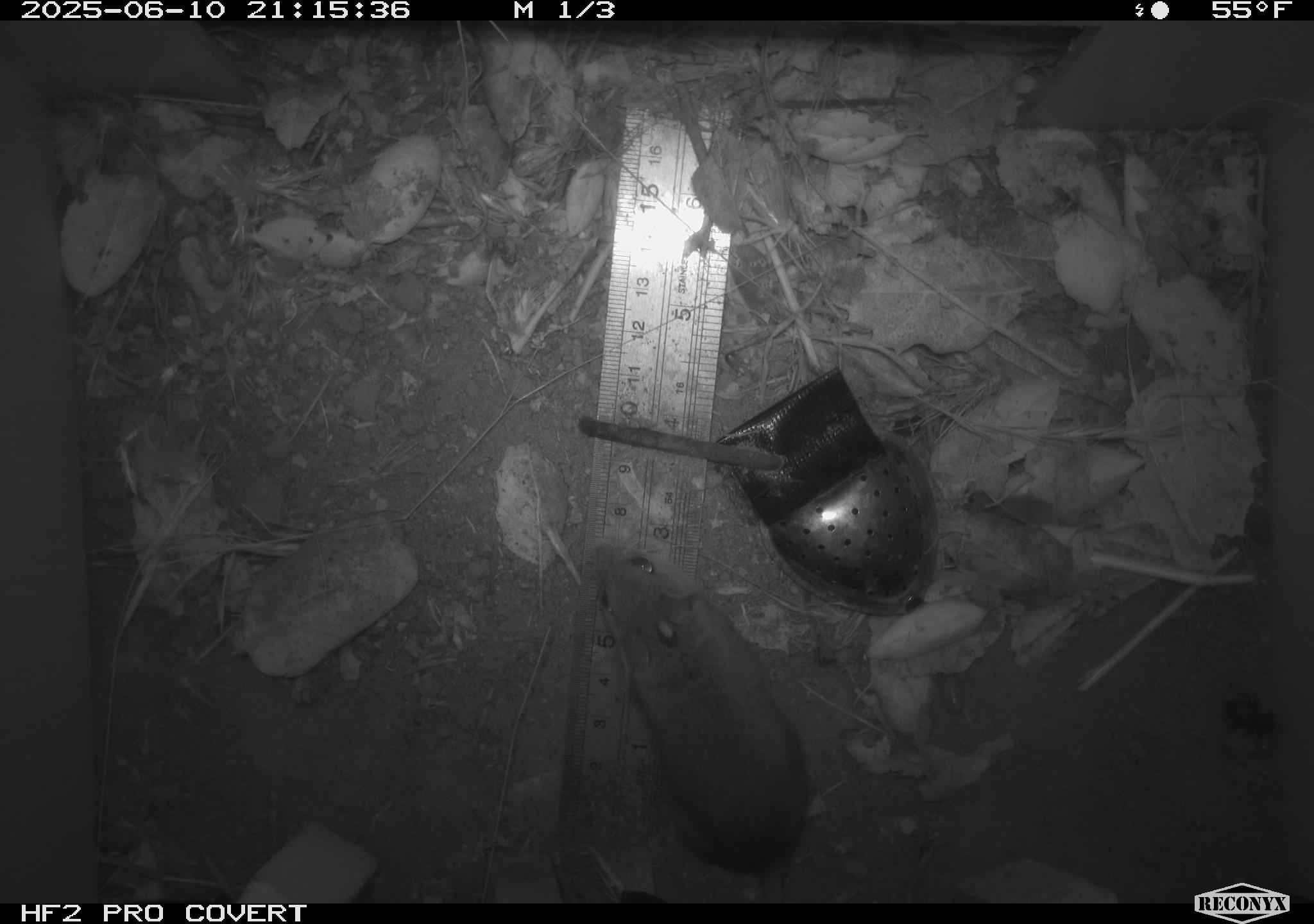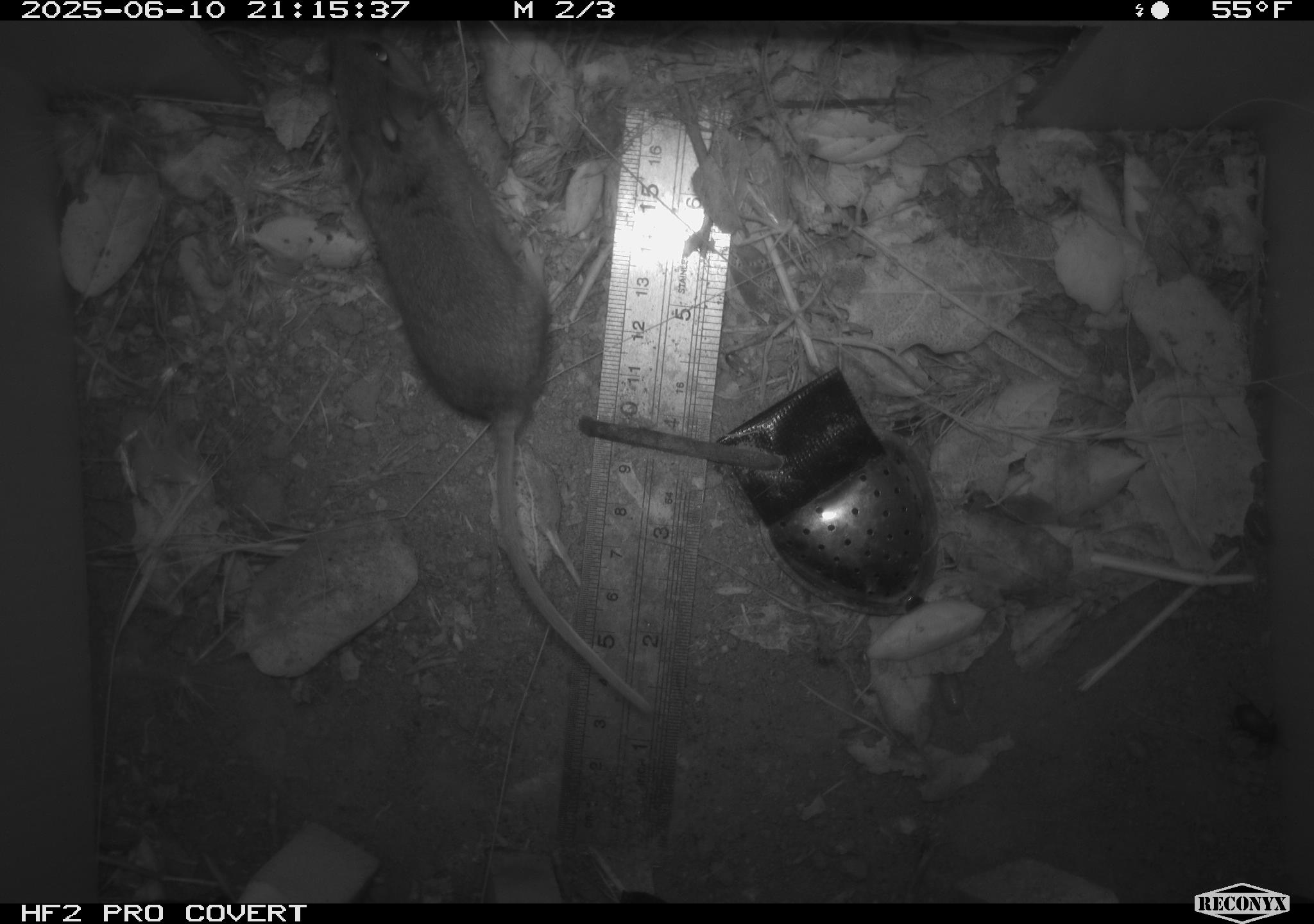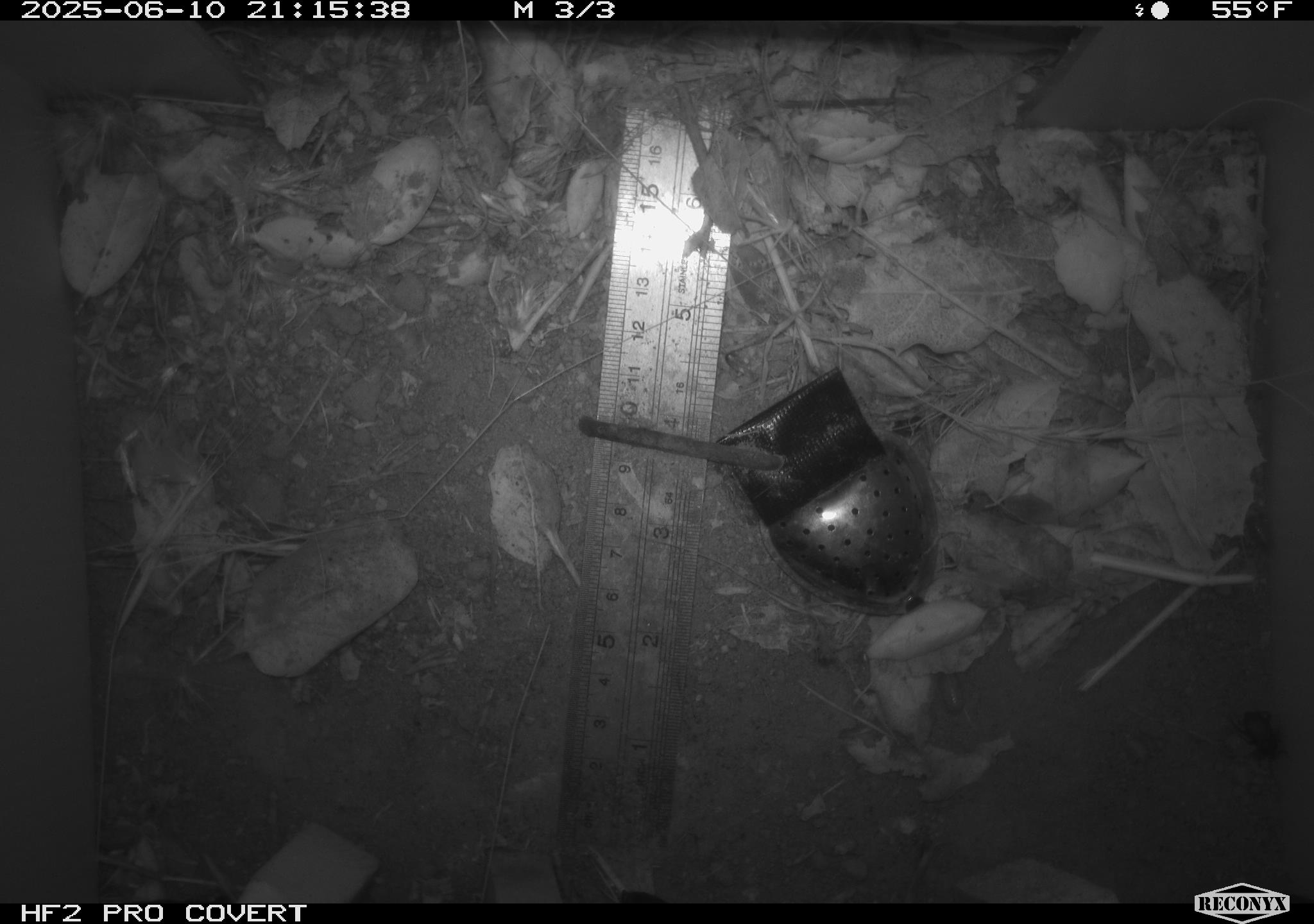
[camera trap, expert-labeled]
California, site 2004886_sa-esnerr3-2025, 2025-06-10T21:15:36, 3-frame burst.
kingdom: Animalia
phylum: Chordata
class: Mammalia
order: Rodentia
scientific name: Rodentia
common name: rodent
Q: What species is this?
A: Rodent (Rodentia).